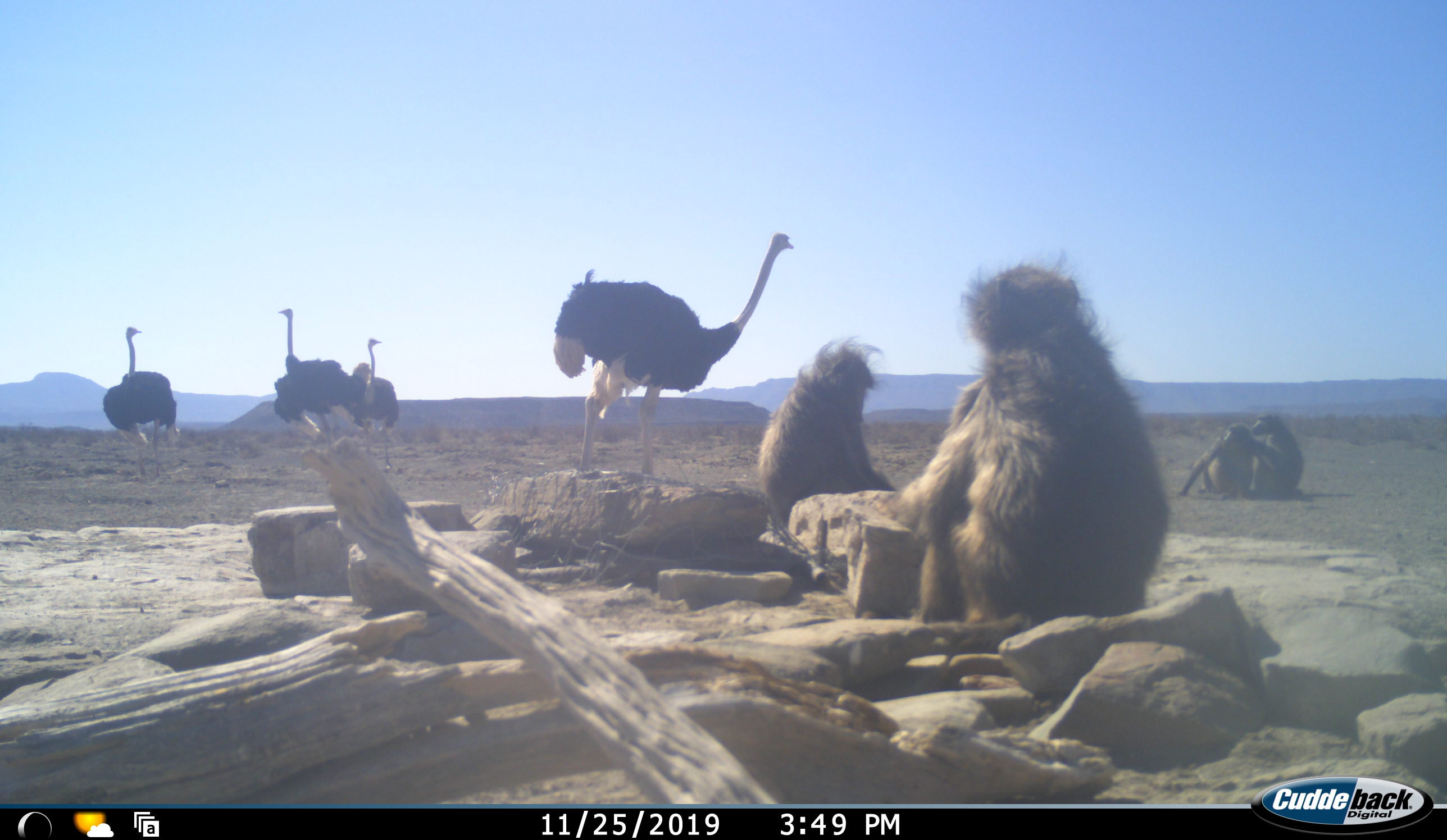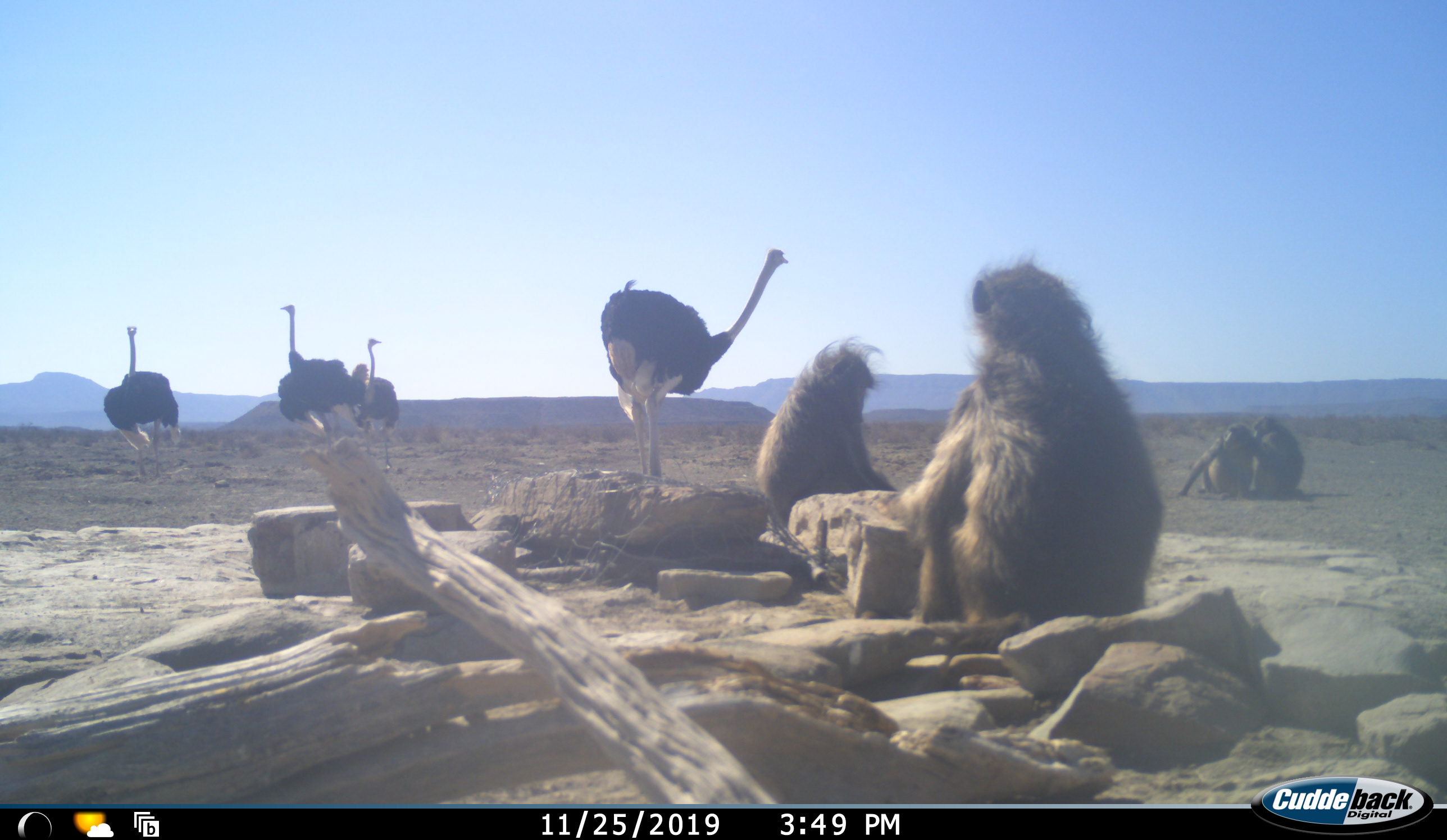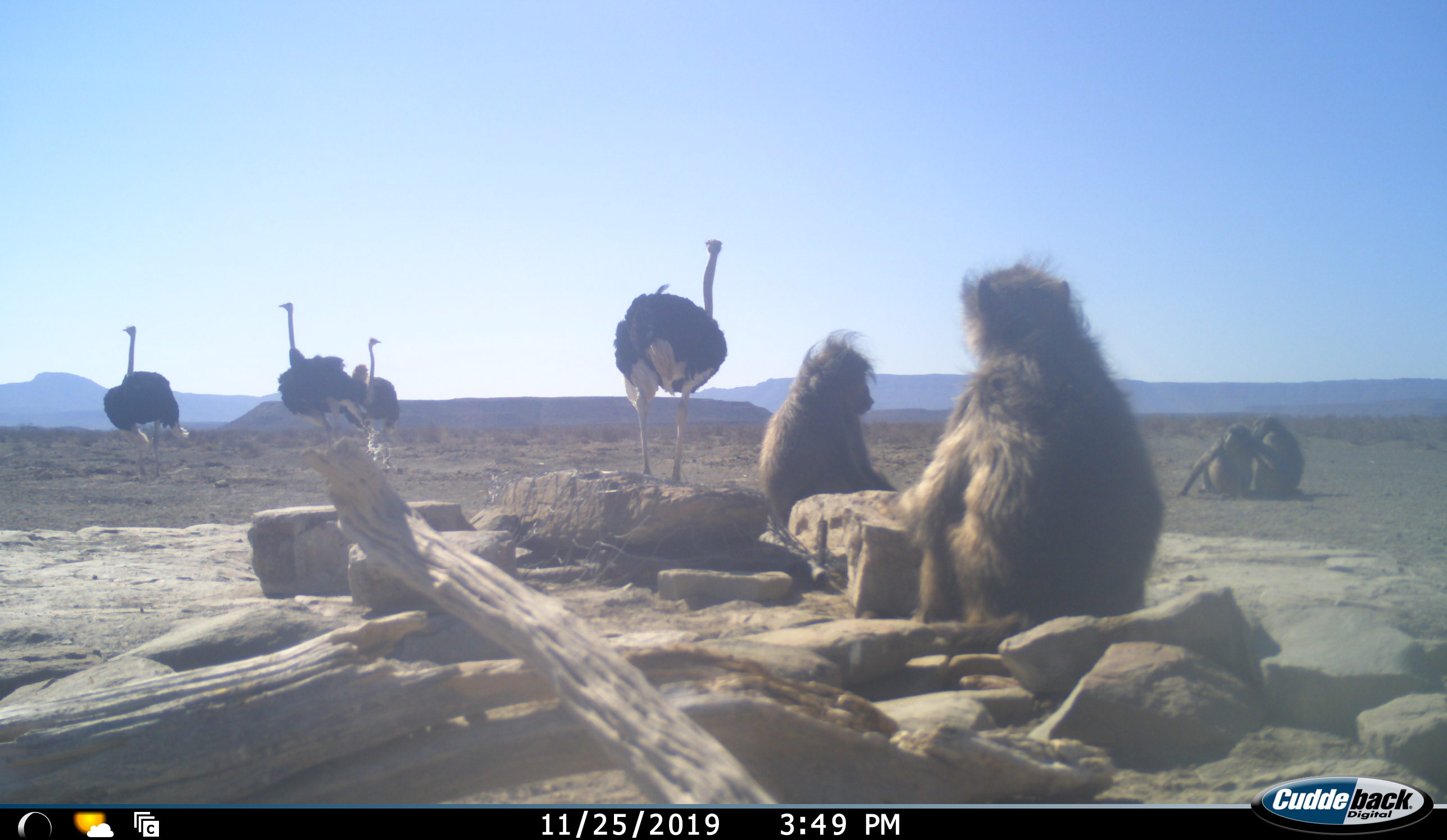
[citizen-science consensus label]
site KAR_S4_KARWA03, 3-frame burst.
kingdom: Animalia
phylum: Chordata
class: Mammalia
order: Primates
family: Cercopithecidae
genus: Papio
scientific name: Papio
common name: baboon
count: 4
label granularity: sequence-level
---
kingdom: Animalia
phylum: Chordata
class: Aves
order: Struthioniformes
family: Struthionidae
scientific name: Struthionidae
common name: ostrich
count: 4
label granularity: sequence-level